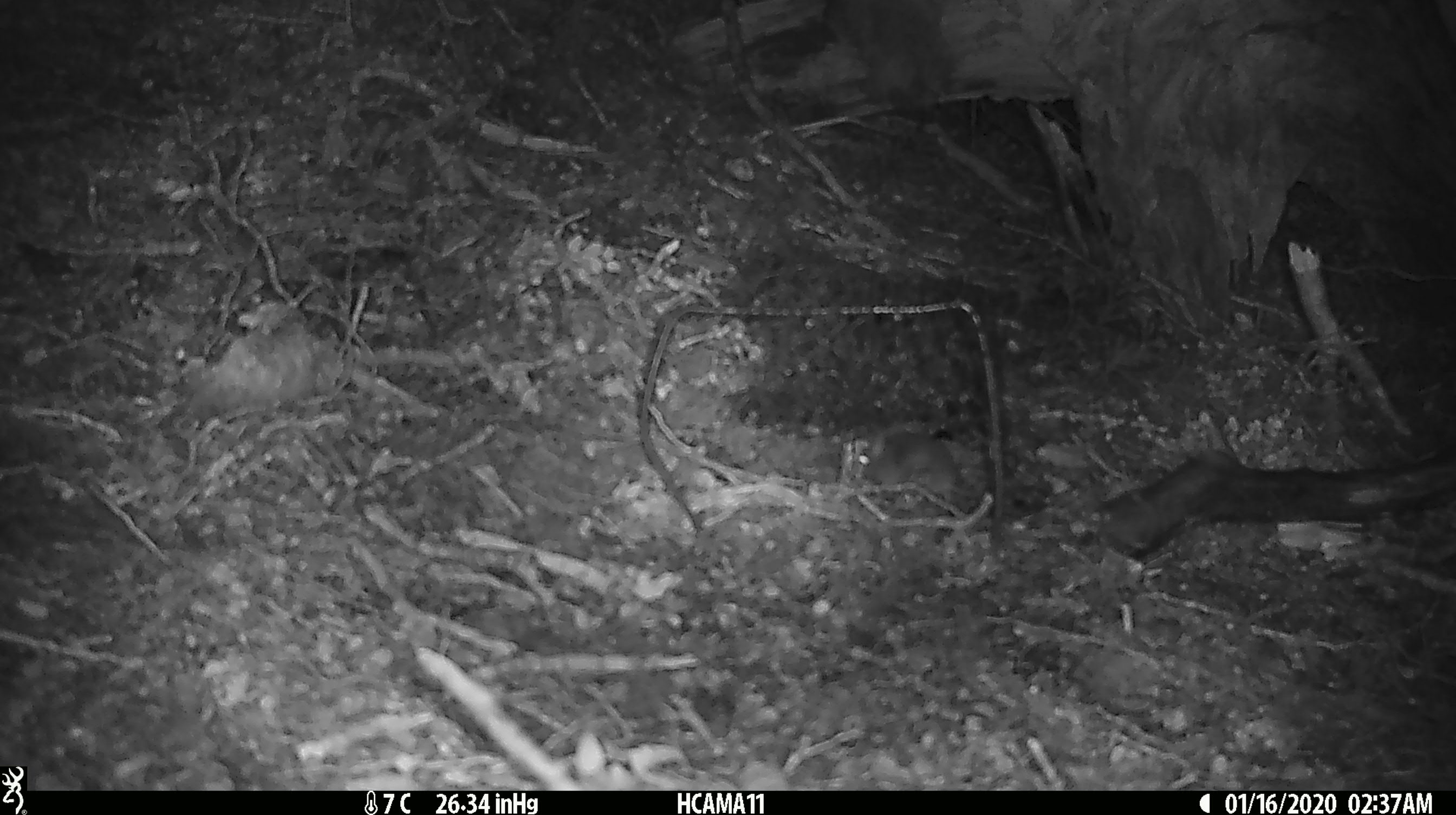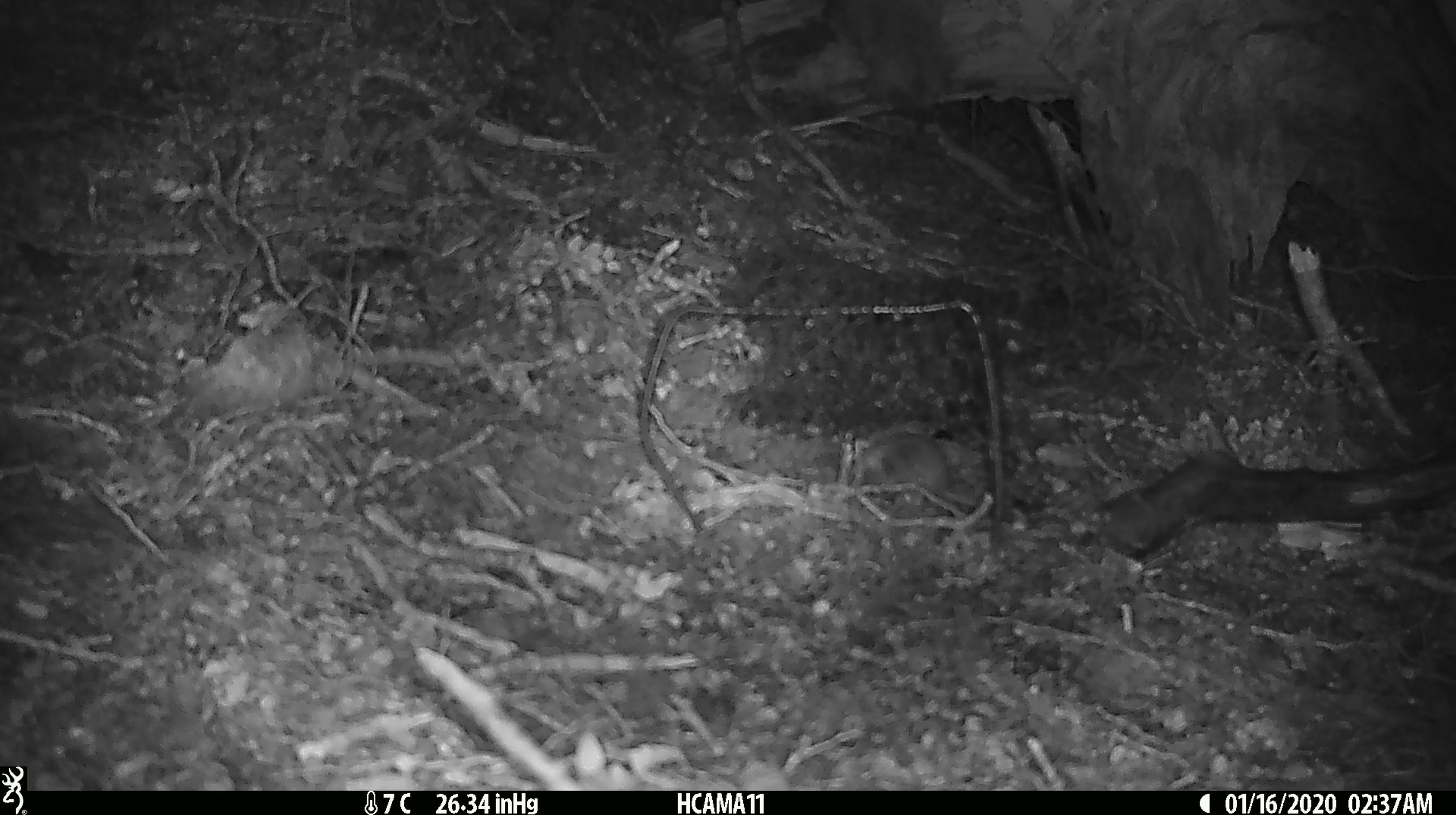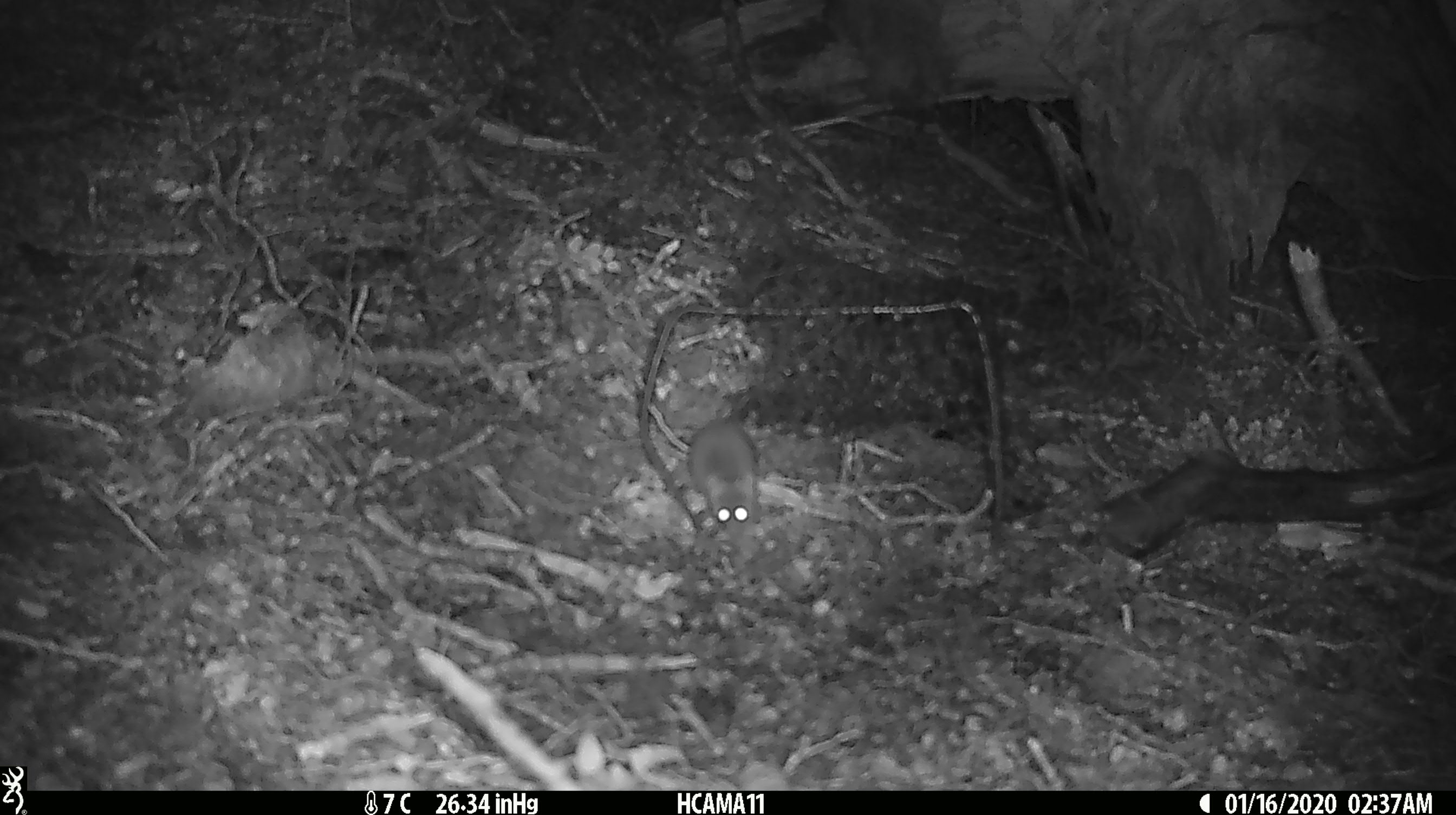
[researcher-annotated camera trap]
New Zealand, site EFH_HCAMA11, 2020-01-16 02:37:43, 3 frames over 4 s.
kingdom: Animalia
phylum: Chordata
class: Mammalia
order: Rodentia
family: Muridae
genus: Mus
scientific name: Mus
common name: mouse